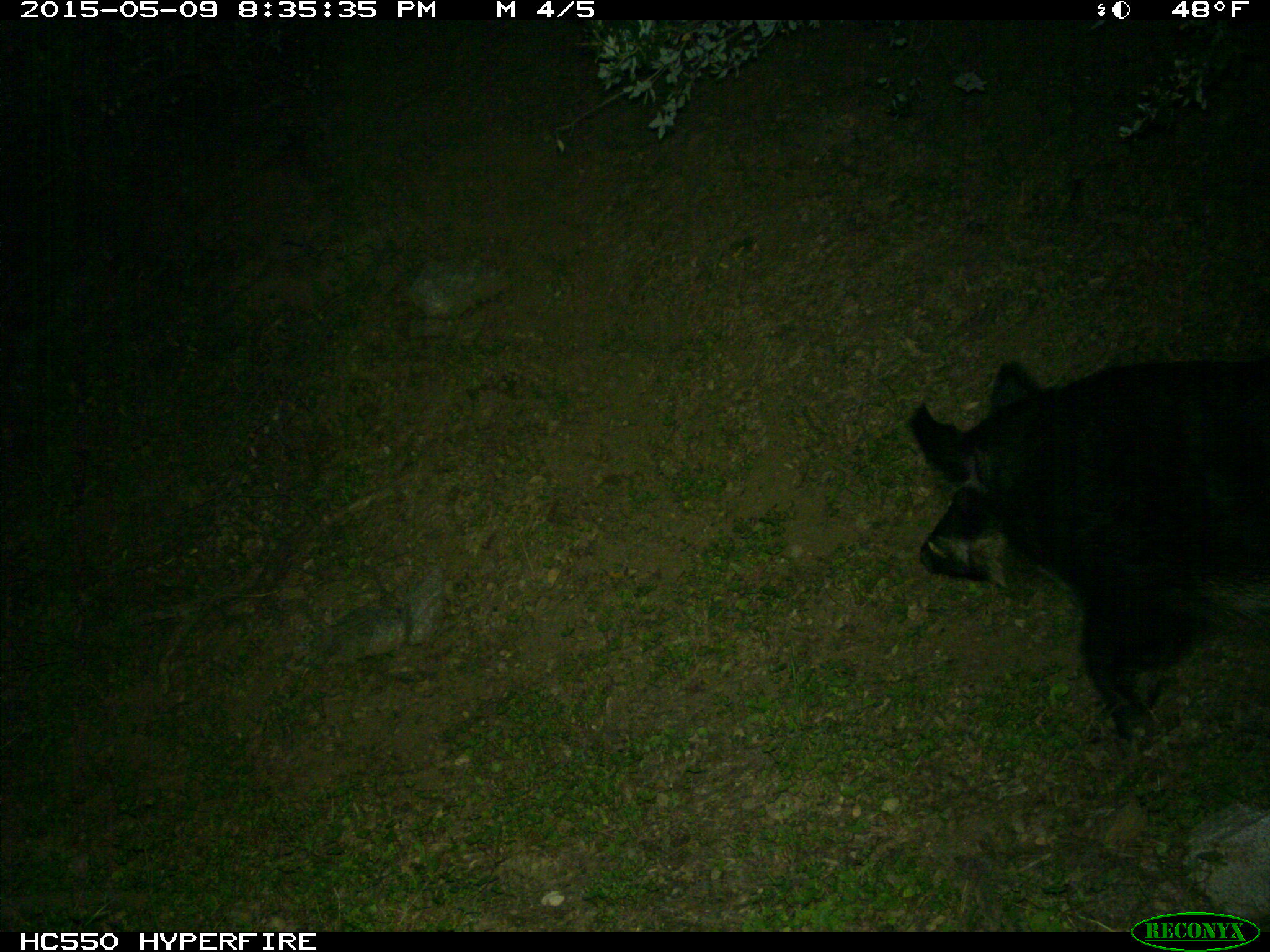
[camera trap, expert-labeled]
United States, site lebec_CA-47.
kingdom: Animalia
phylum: Chordata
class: Mammalia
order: Artiodactyla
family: Suidae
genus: Sus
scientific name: Sus scrofa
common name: wild boar